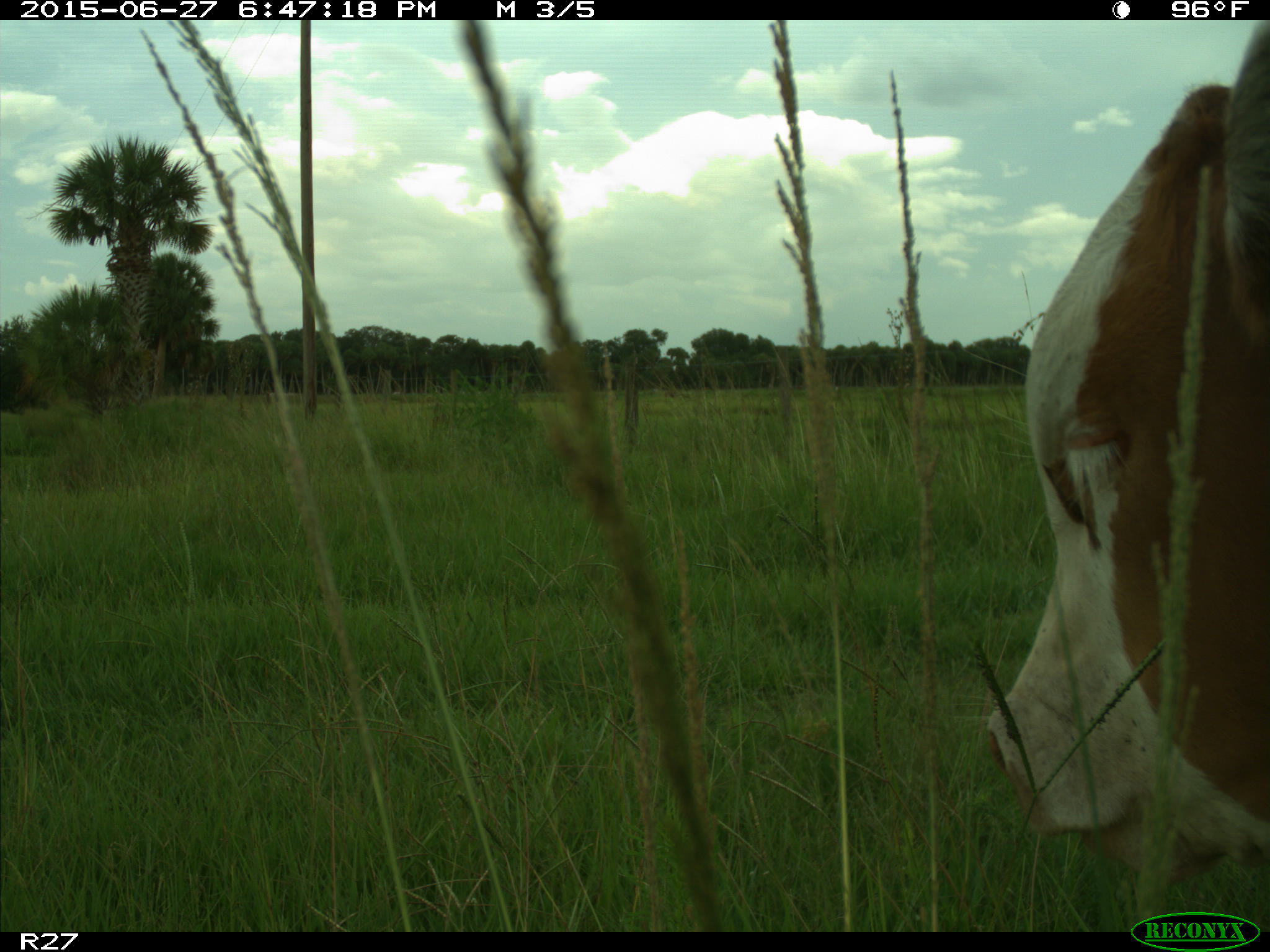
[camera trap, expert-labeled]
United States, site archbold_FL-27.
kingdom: Animalia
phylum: Chordata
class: Mammalia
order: Artiodactyla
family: Bovidae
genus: Bos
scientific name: Bos taurus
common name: domestic cow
Bos taurus (domestic cow).